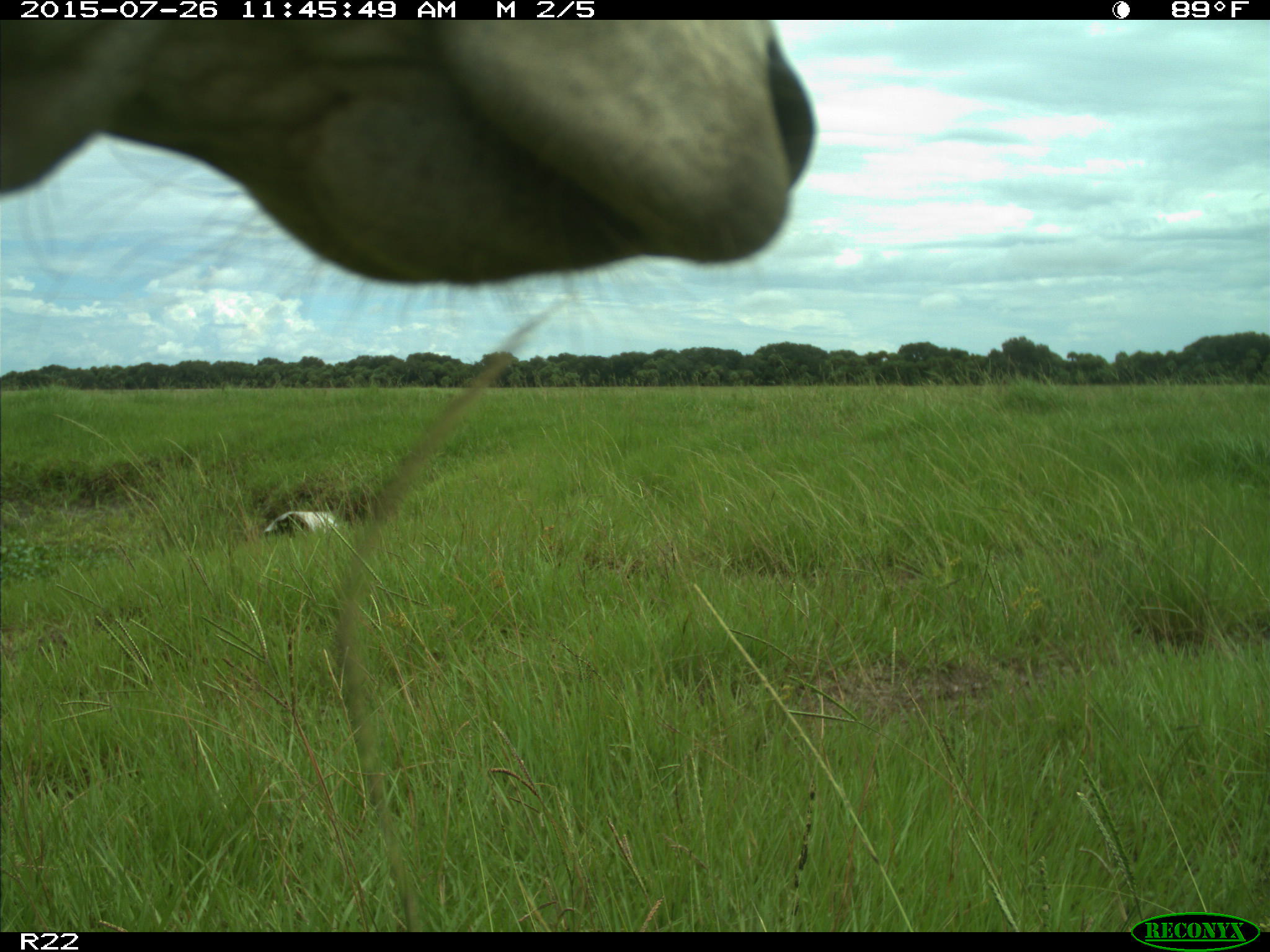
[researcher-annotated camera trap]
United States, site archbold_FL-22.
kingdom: Animalia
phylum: Chordata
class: Mammalia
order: Artiodactyla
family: Bovidae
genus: Bos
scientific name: Bos taurus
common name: domestic cow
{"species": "Bos taurus (domestic cow)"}